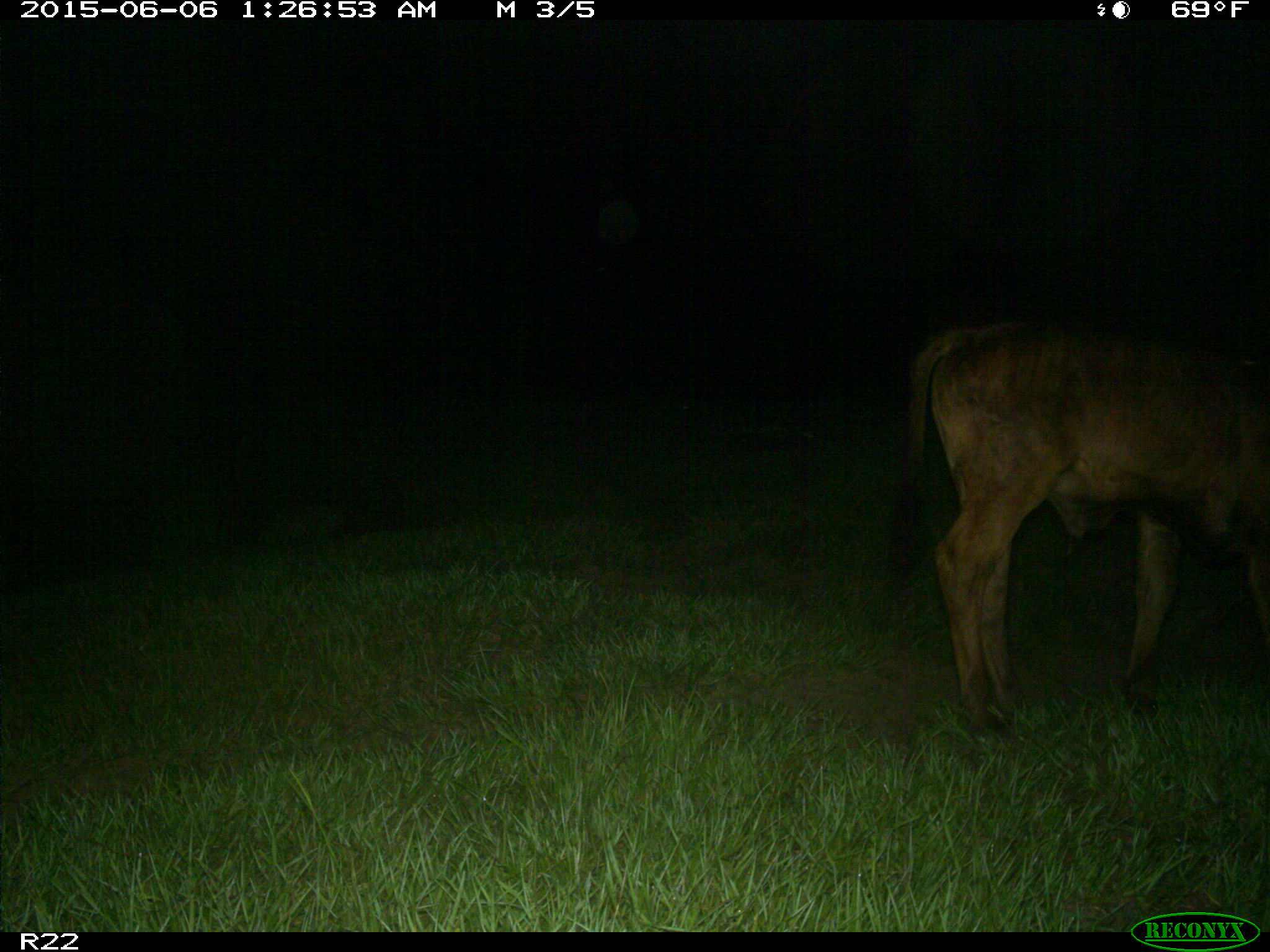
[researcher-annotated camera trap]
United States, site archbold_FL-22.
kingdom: Animalia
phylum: Chordata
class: Mammalia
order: Artiodactyla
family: Bovidae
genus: Bos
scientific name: Bos taurus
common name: domestic cow